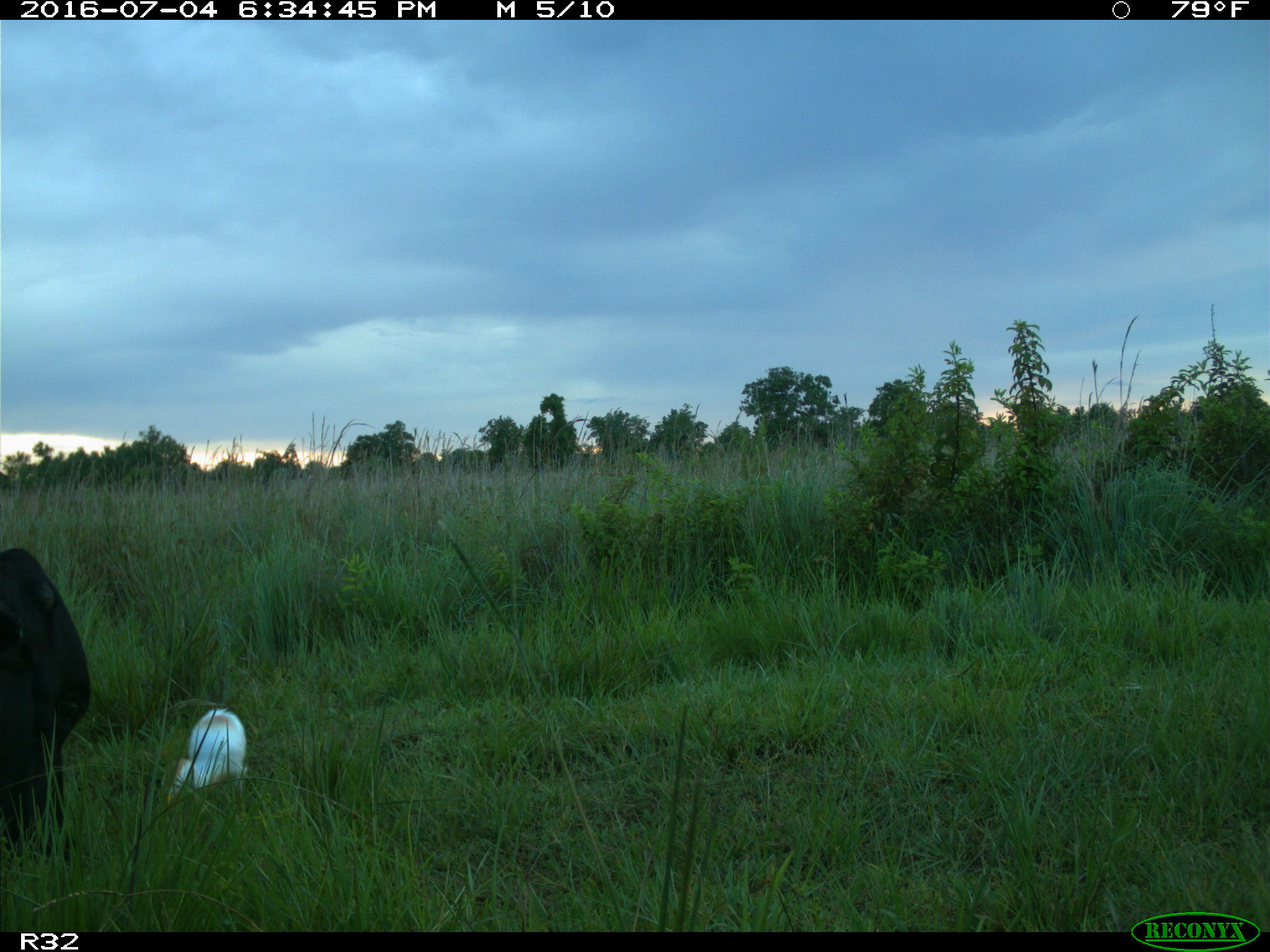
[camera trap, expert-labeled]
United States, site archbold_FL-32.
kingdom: Animalia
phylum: Chordata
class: Mammalia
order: Artiodactyla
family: Bovidae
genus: Bos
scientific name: Bos taurus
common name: domestic cow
Bos taurus (domestic cow).